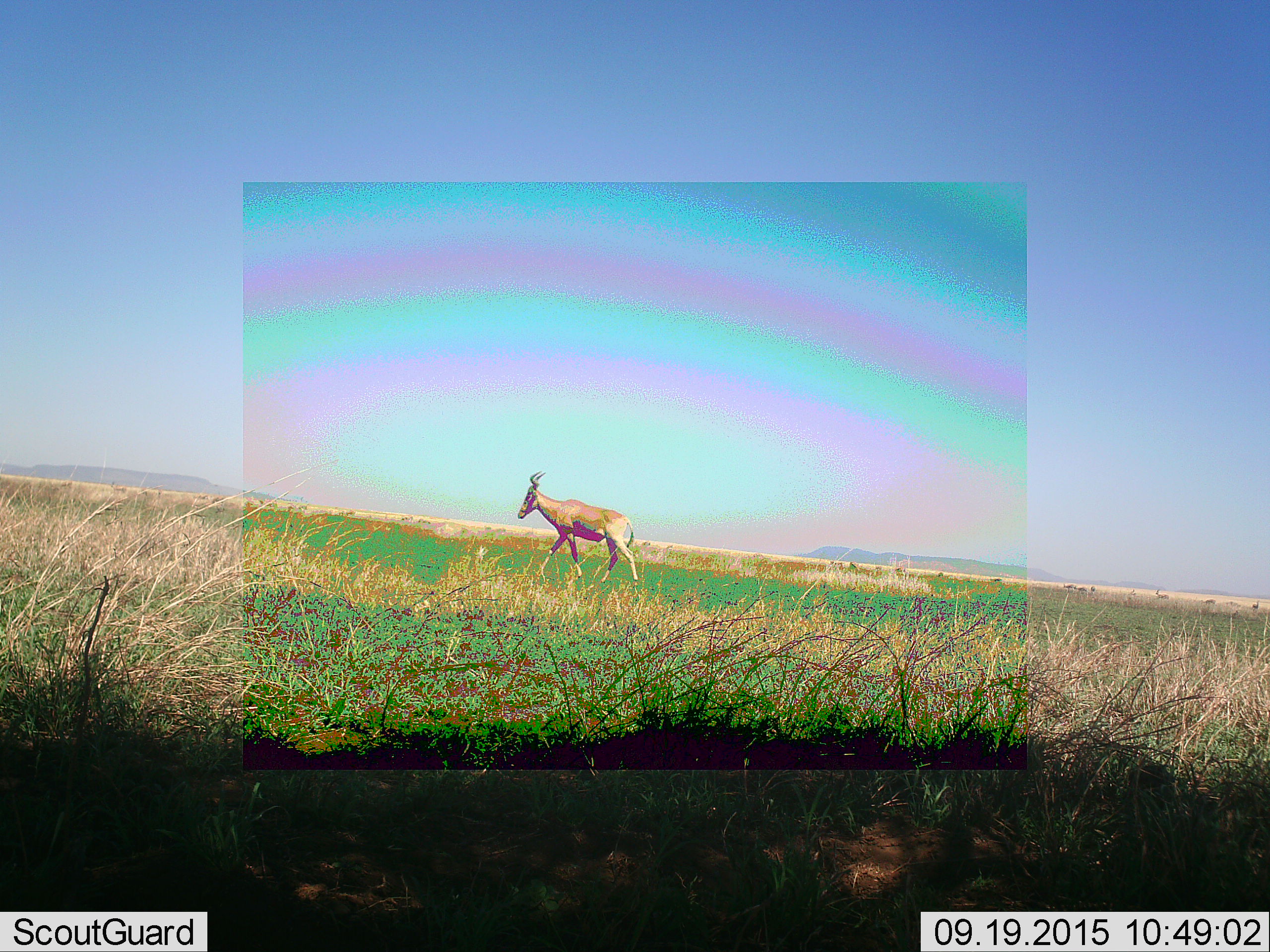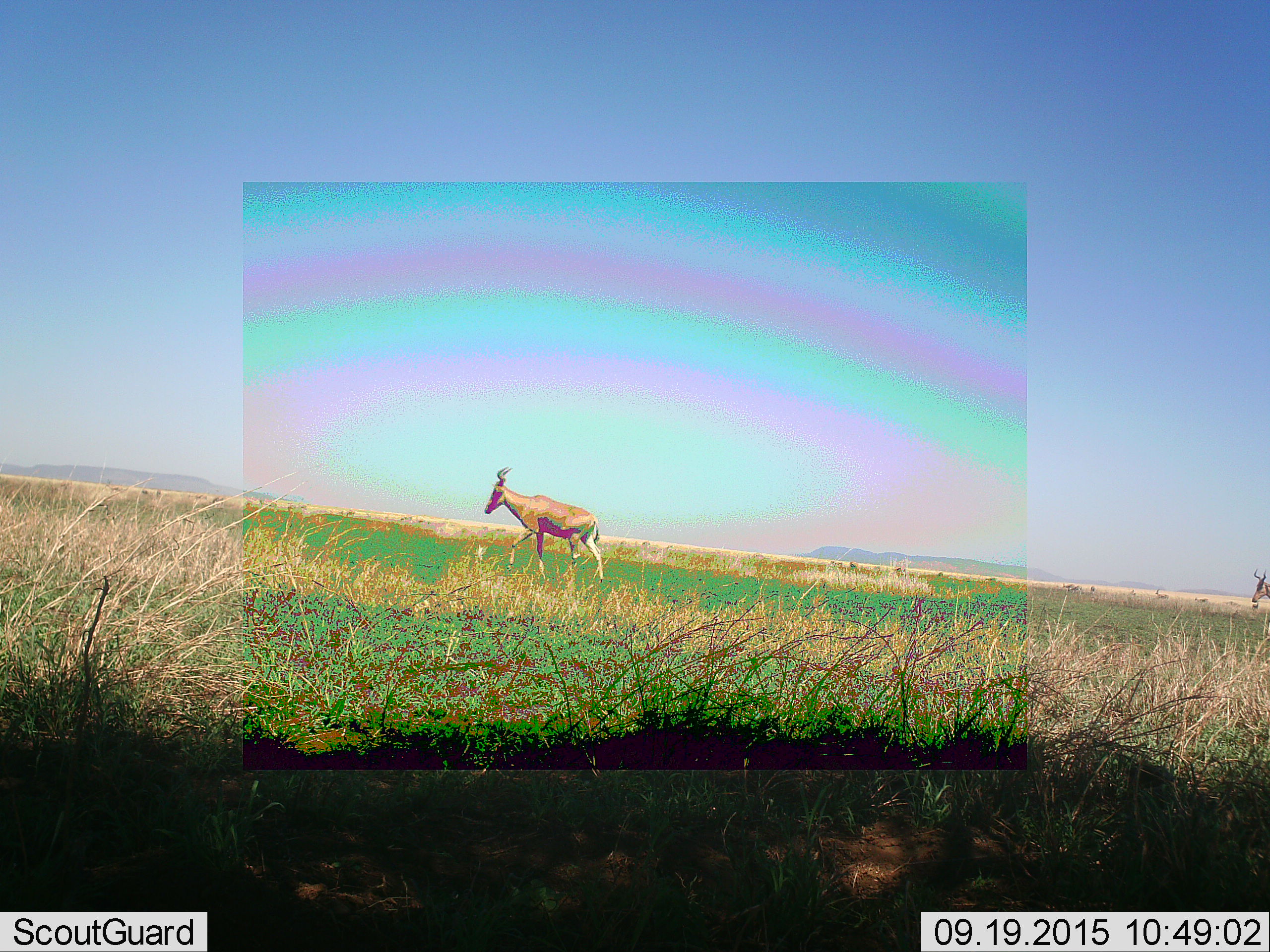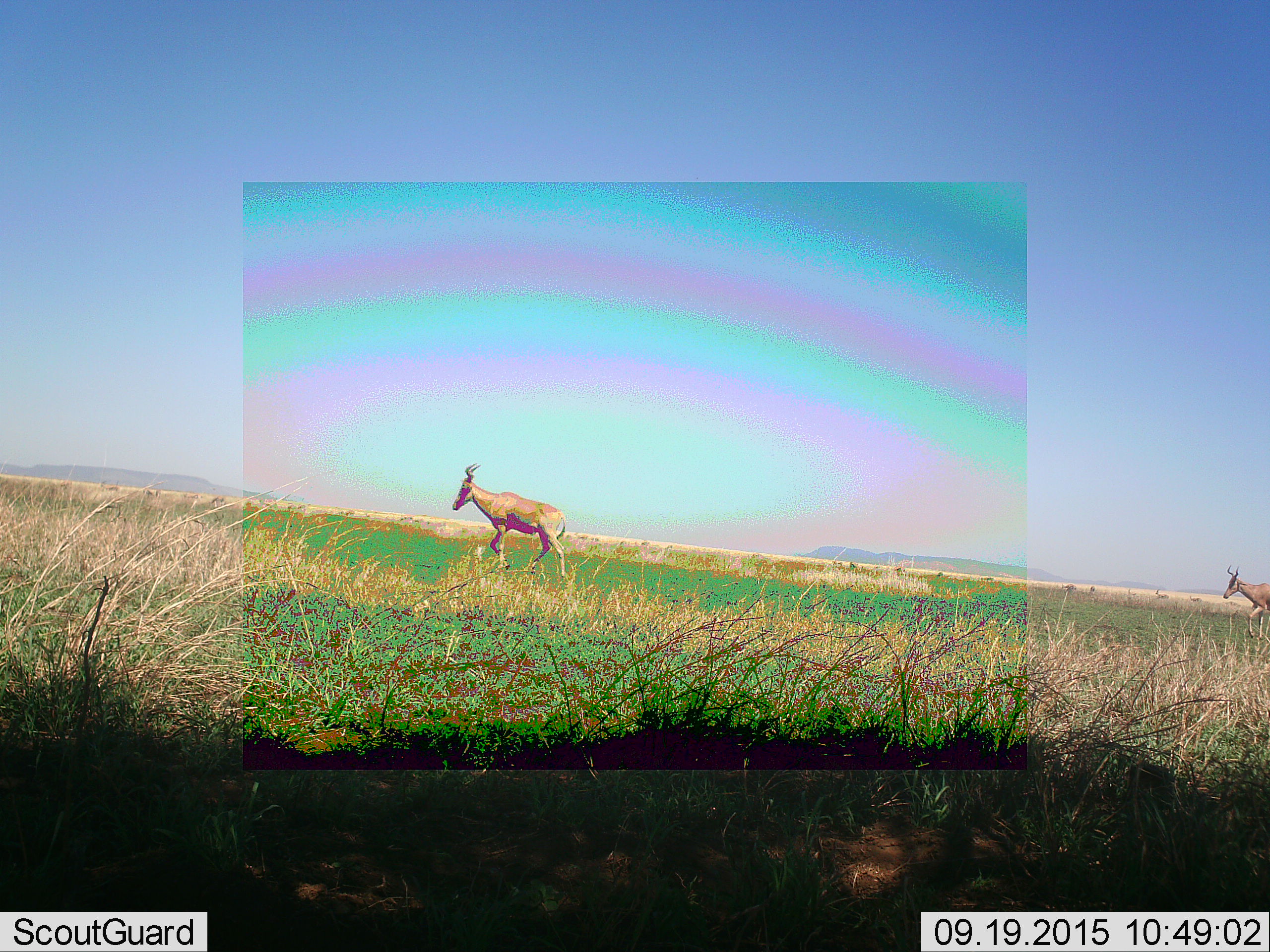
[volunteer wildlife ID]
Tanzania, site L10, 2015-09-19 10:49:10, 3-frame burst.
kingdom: Animalia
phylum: Chordata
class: Mammalia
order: Artiodactyla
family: Bovidae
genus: Alcelaphus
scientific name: Alcelaphus buselaphus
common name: hartebeest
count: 1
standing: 20%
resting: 0%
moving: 80%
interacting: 0%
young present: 0%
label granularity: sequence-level